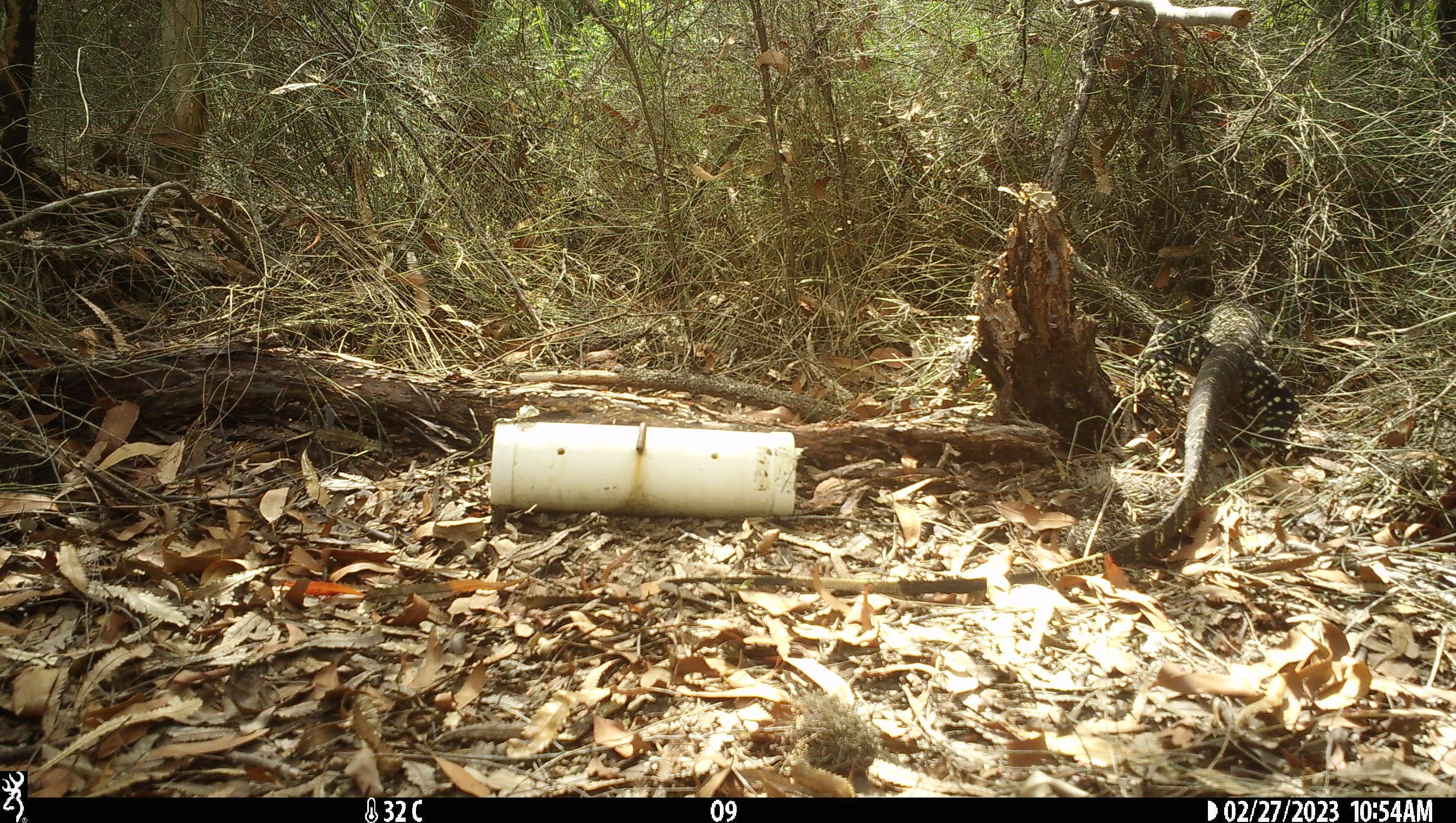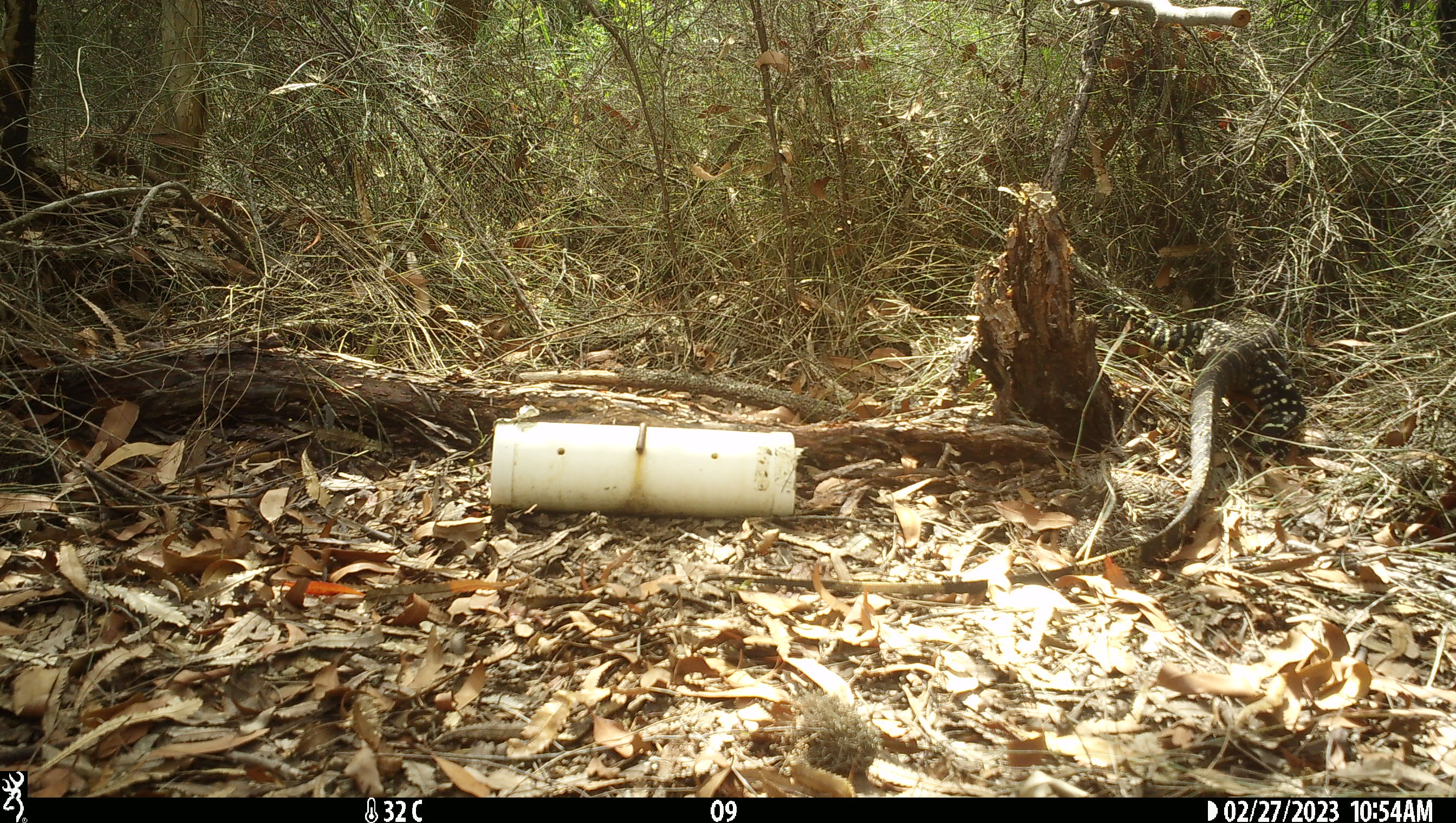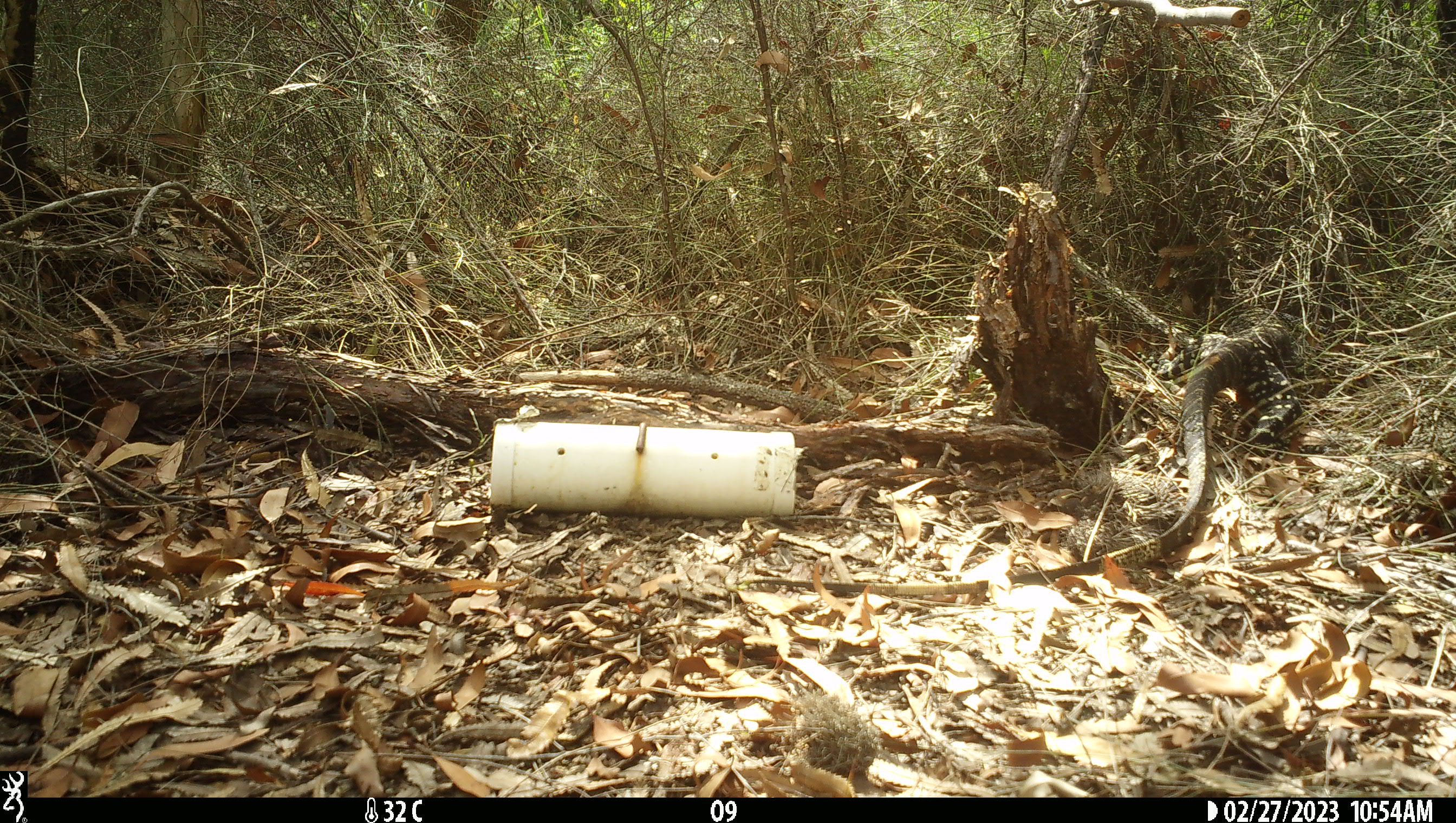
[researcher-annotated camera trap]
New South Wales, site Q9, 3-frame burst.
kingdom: Animalia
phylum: Chordata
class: Reptilia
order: Squamata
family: Varanidae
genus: Varanus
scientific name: Varanus varius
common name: lace monitor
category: goanna